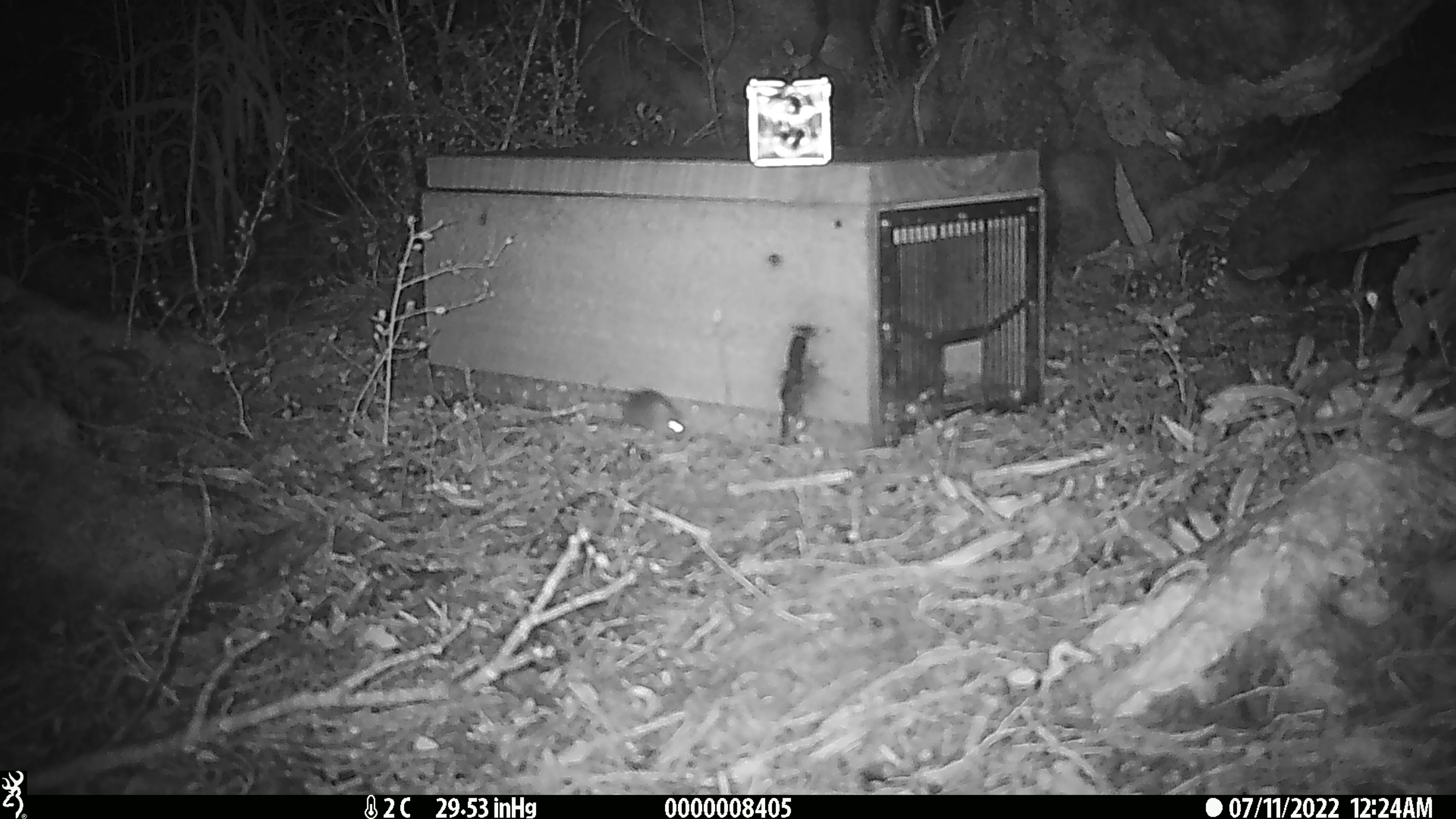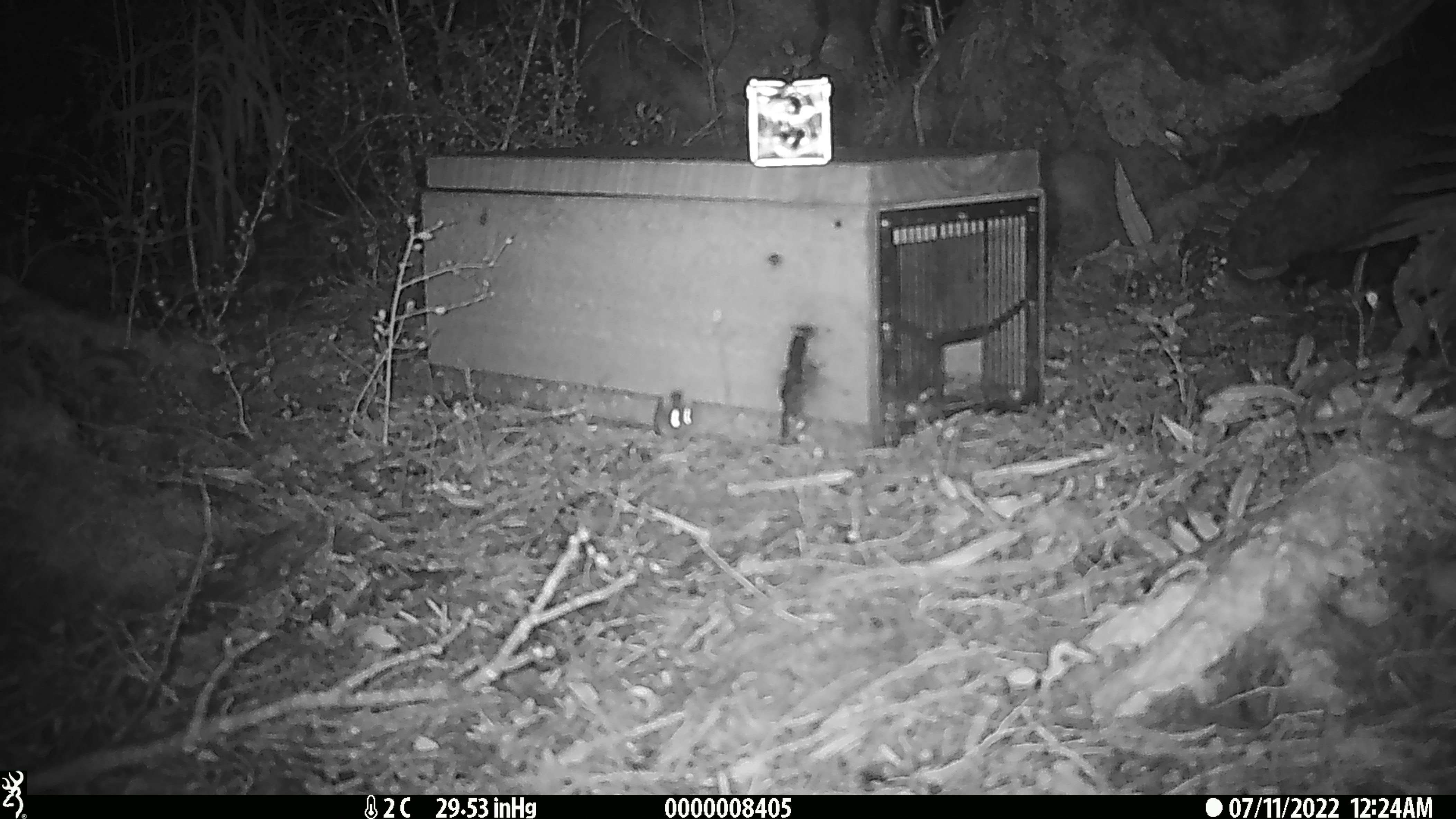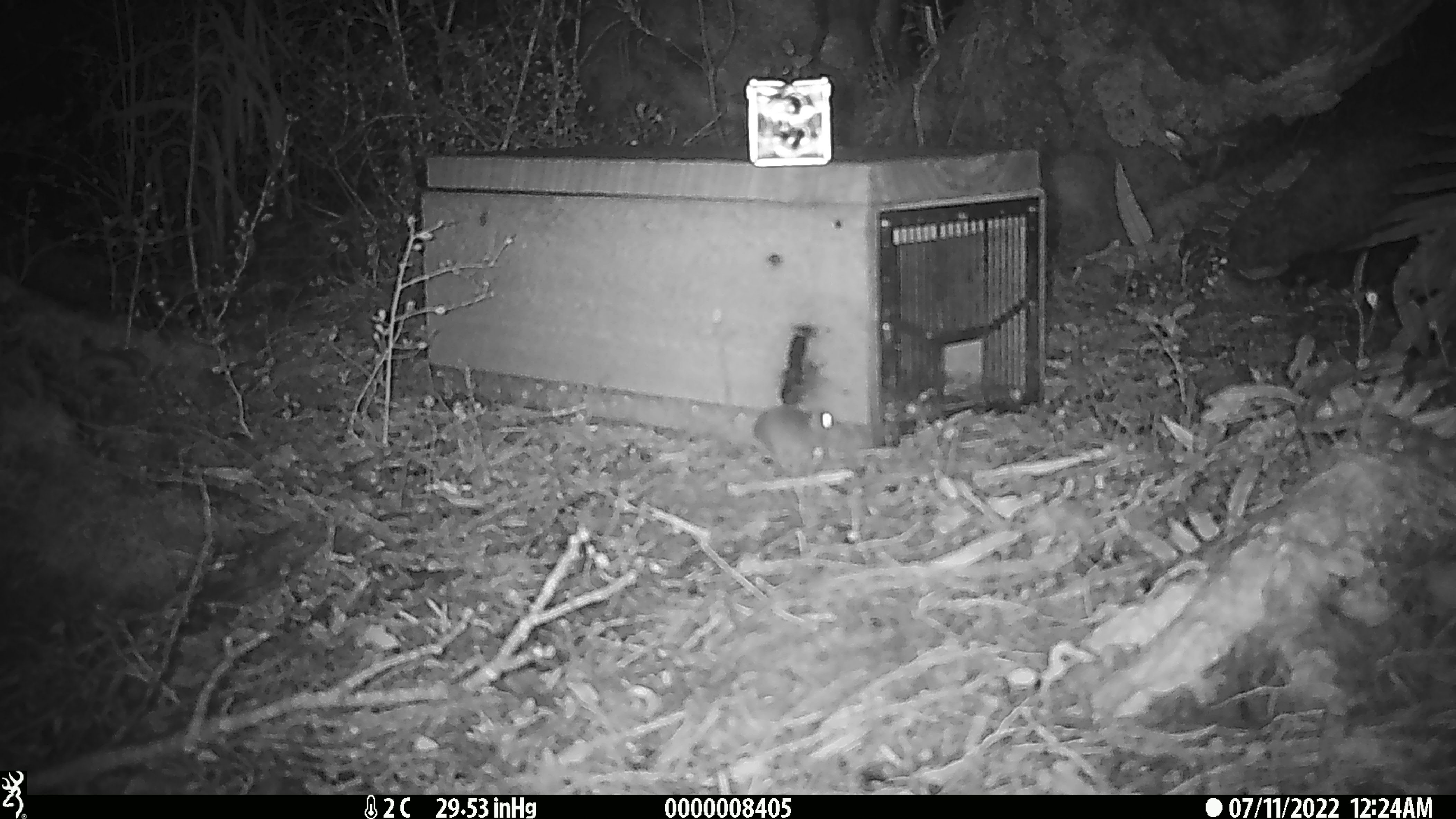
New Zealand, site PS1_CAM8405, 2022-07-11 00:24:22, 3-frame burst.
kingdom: Animalia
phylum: Chordata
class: Mammalia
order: Rodentia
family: Muridae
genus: Mus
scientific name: Mus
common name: mouse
Mouse (Mus).